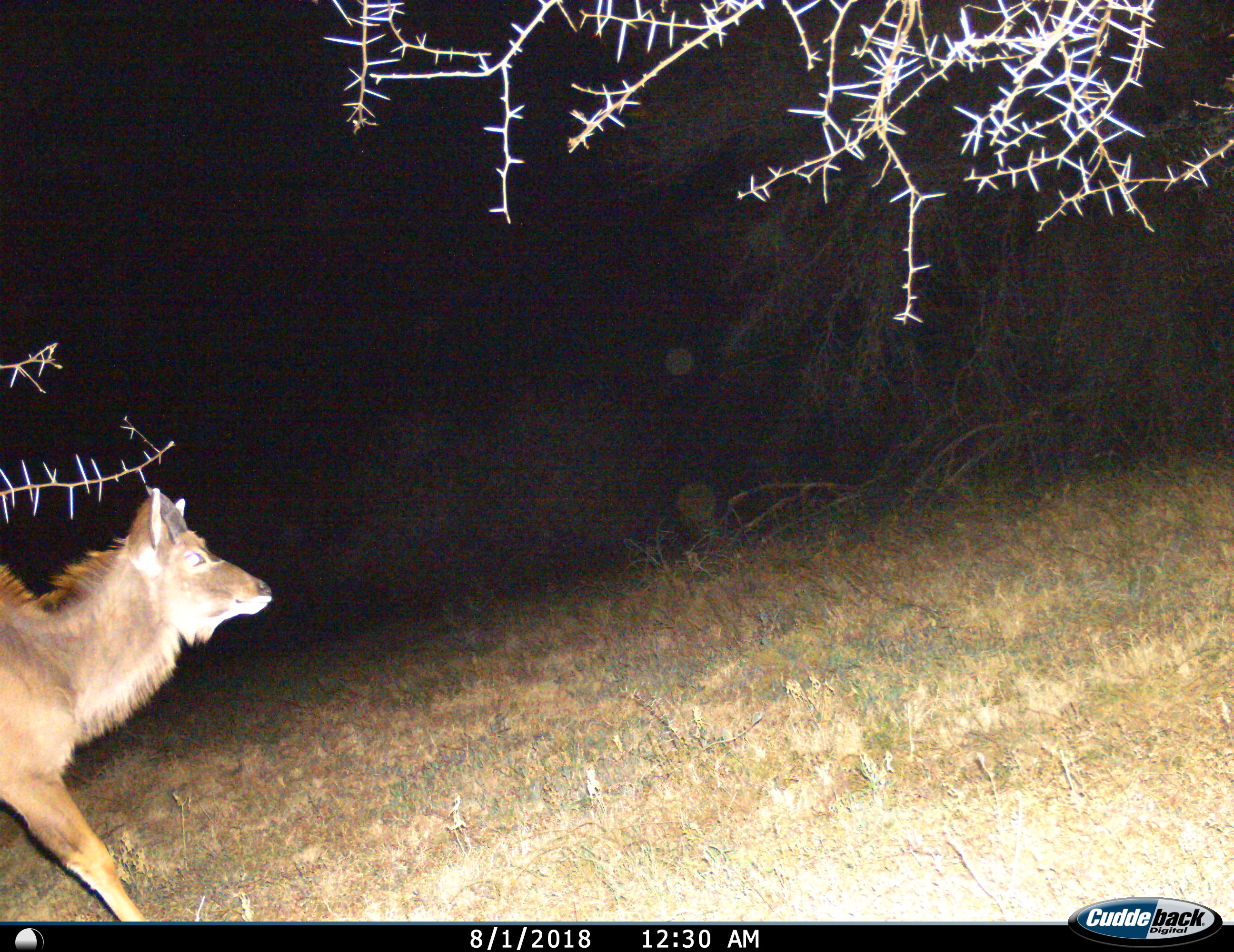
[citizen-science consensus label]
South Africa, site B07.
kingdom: Animalia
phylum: Chordata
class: Mammalia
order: Artiodactyla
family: Bovidae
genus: Tragelaphus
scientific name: Tragelaphus strepsiceros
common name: greater kudu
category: kudu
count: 1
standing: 29%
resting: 0%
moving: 71%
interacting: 0%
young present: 0%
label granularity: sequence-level